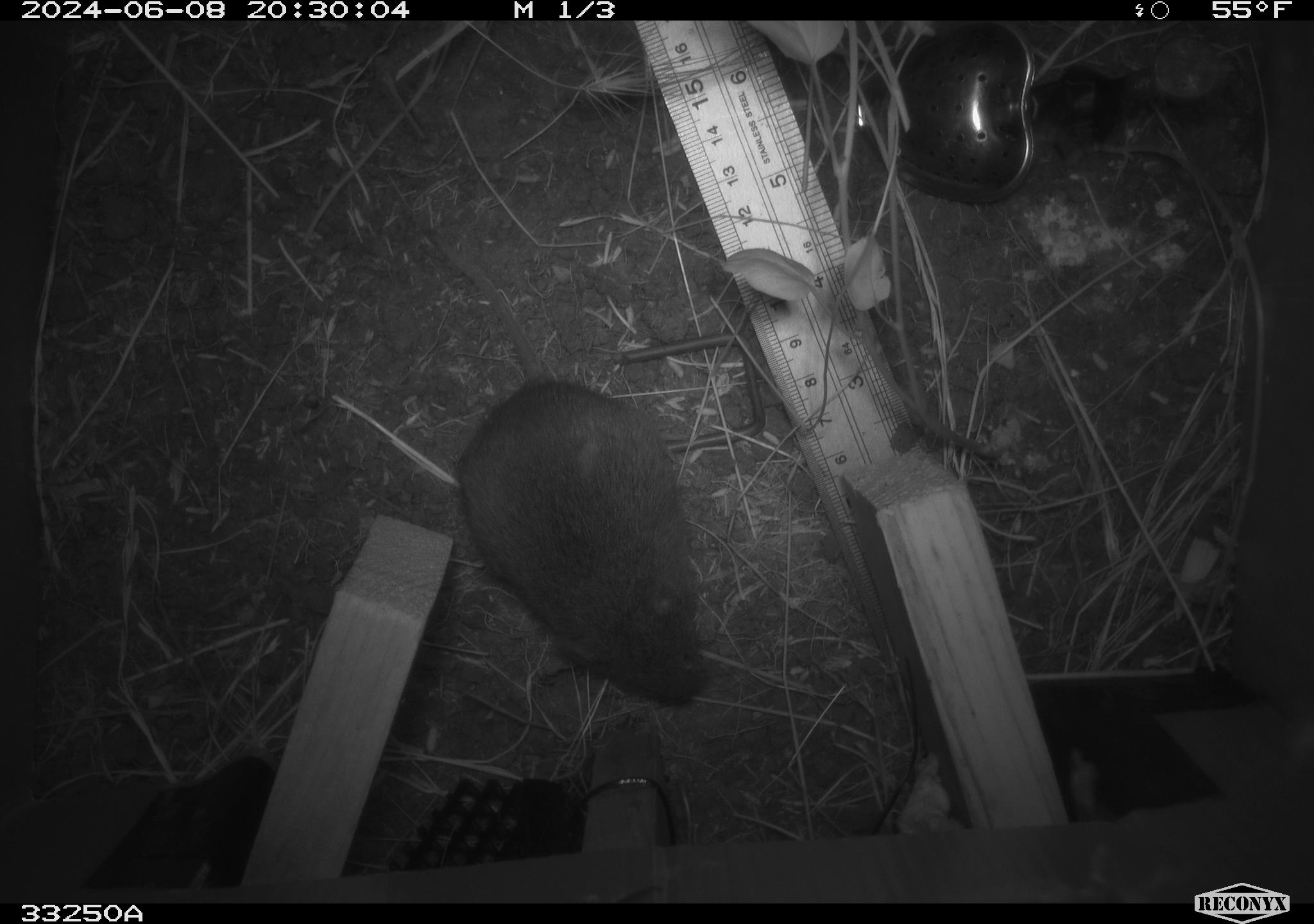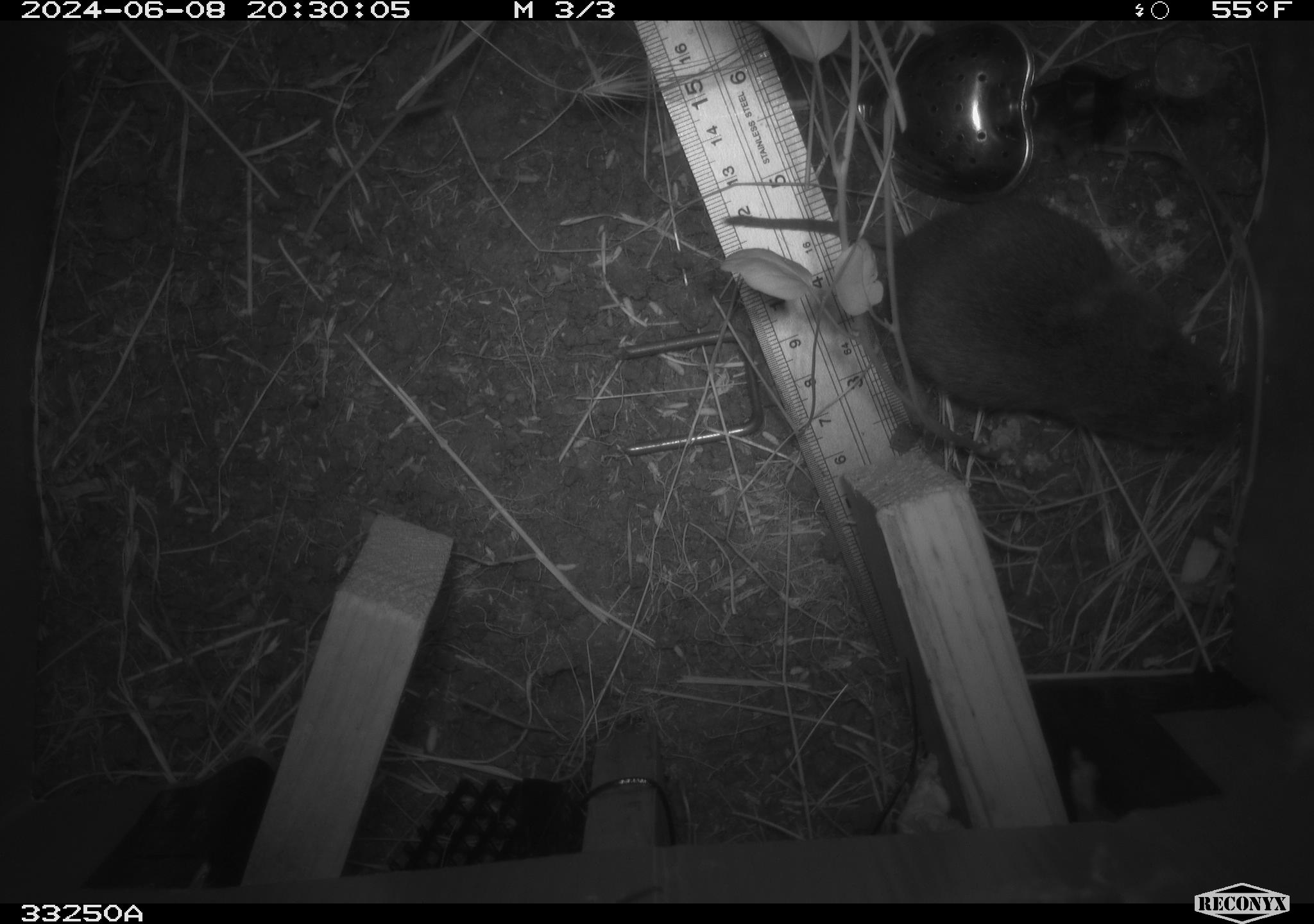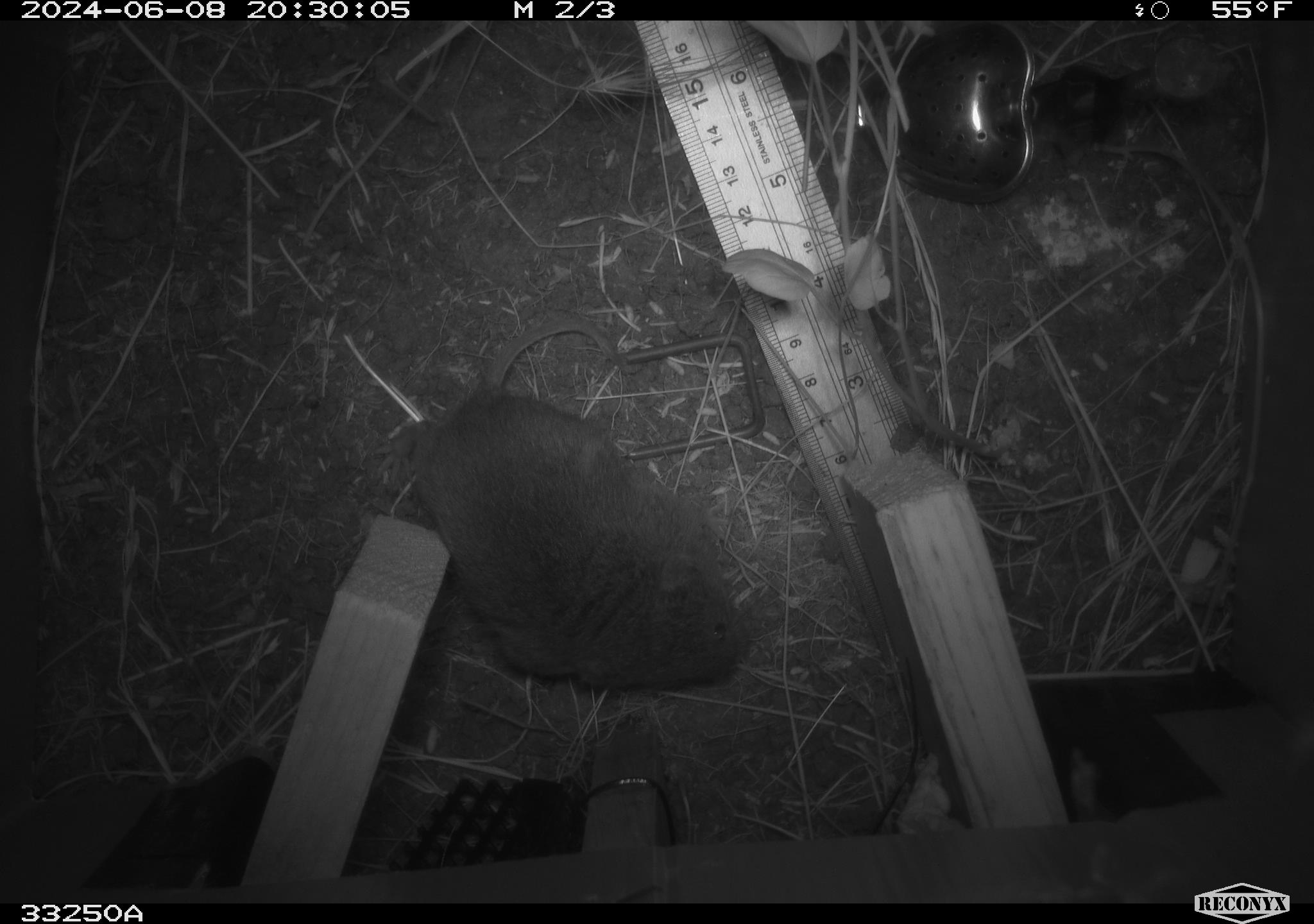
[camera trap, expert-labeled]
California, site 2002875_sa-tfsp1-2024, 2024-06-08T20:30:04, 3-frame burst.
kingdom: Animalia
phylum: Chordata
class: Mammalia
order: Rodentia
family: Cricetidae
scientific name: Arvicolinae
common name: voles, lemmings, and muskrats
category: arvicolinae subfamily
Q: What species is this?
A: Arvicolinae subfamily (voles, lemmings, and muskrats) (Arvicolinae).